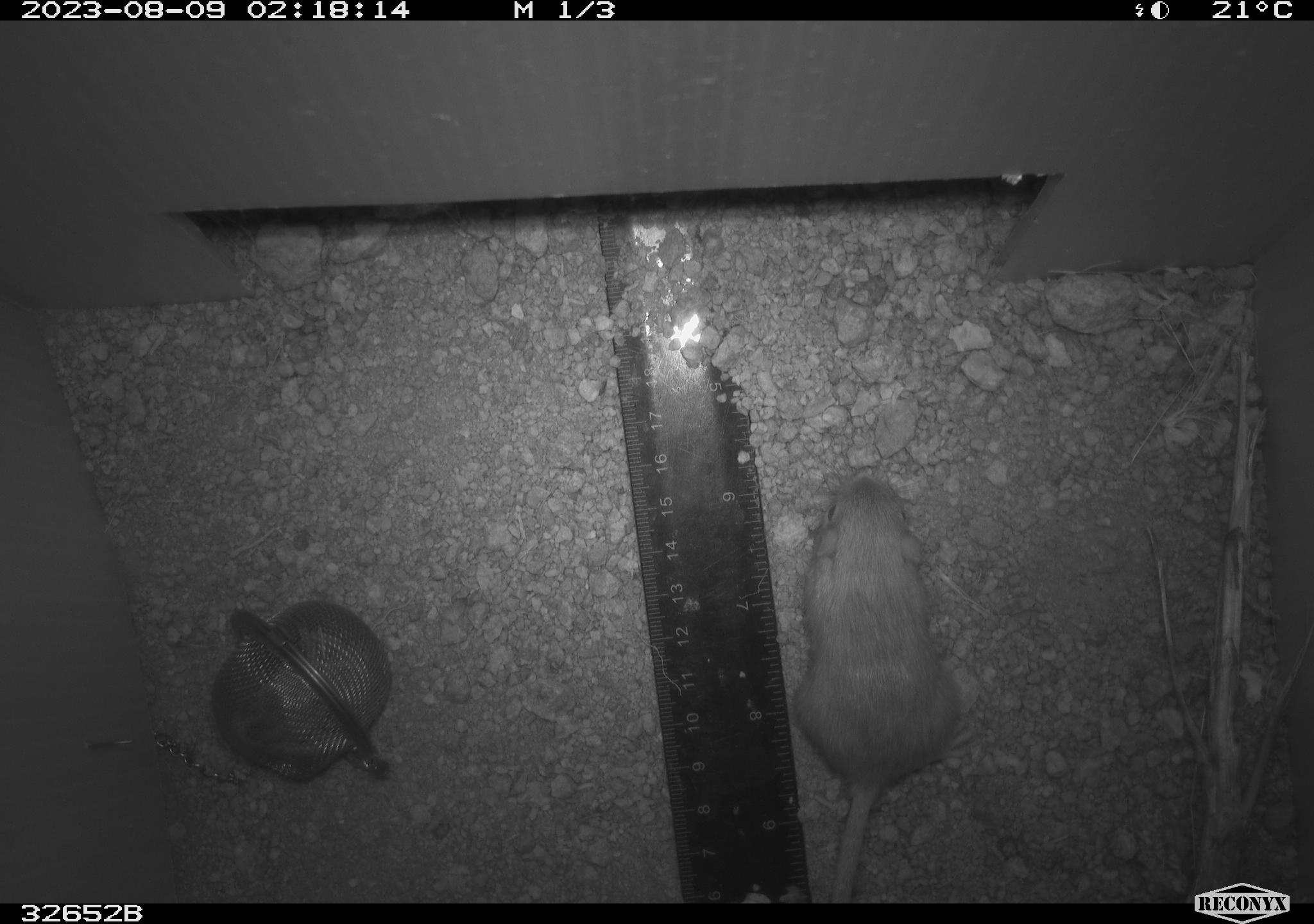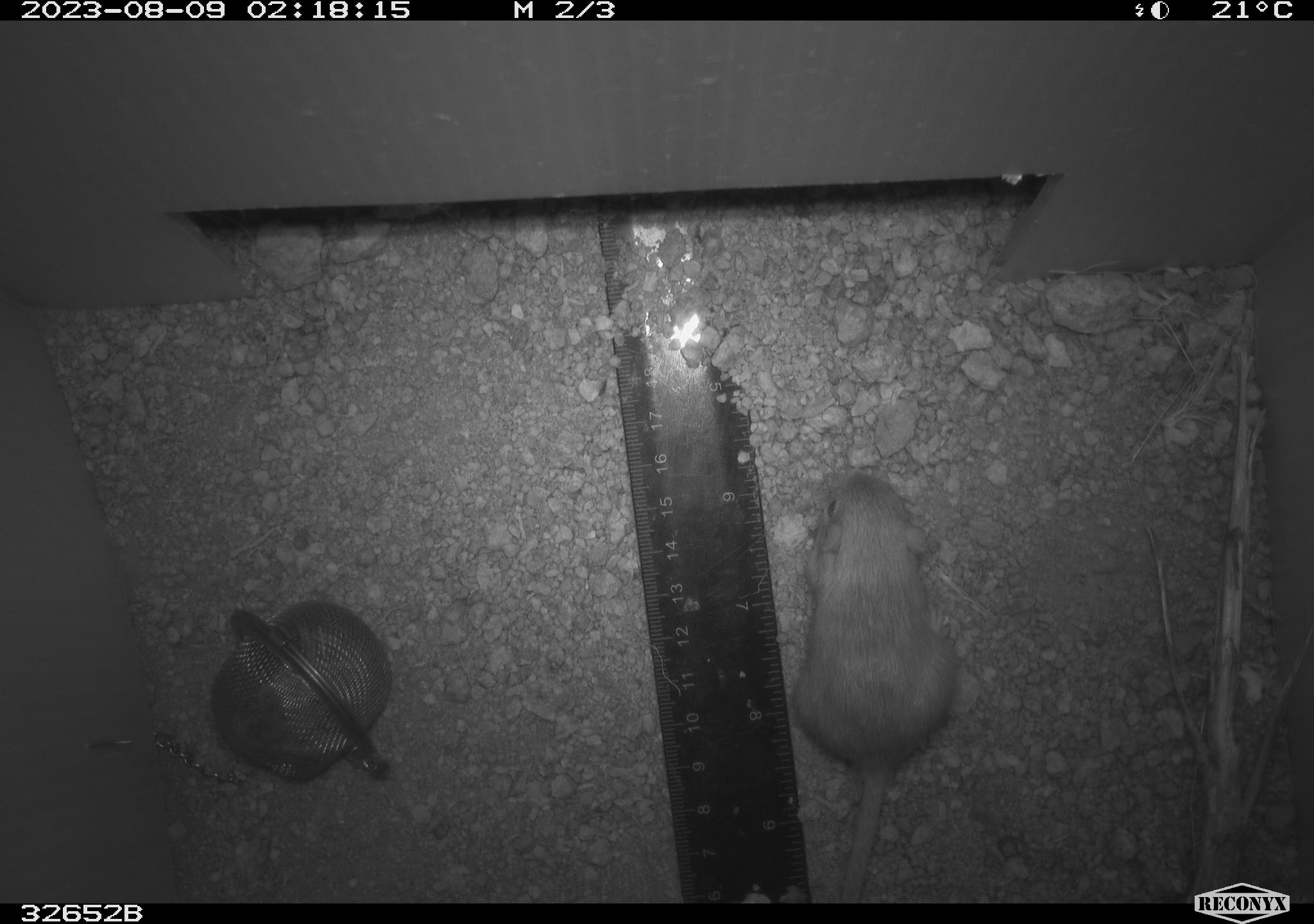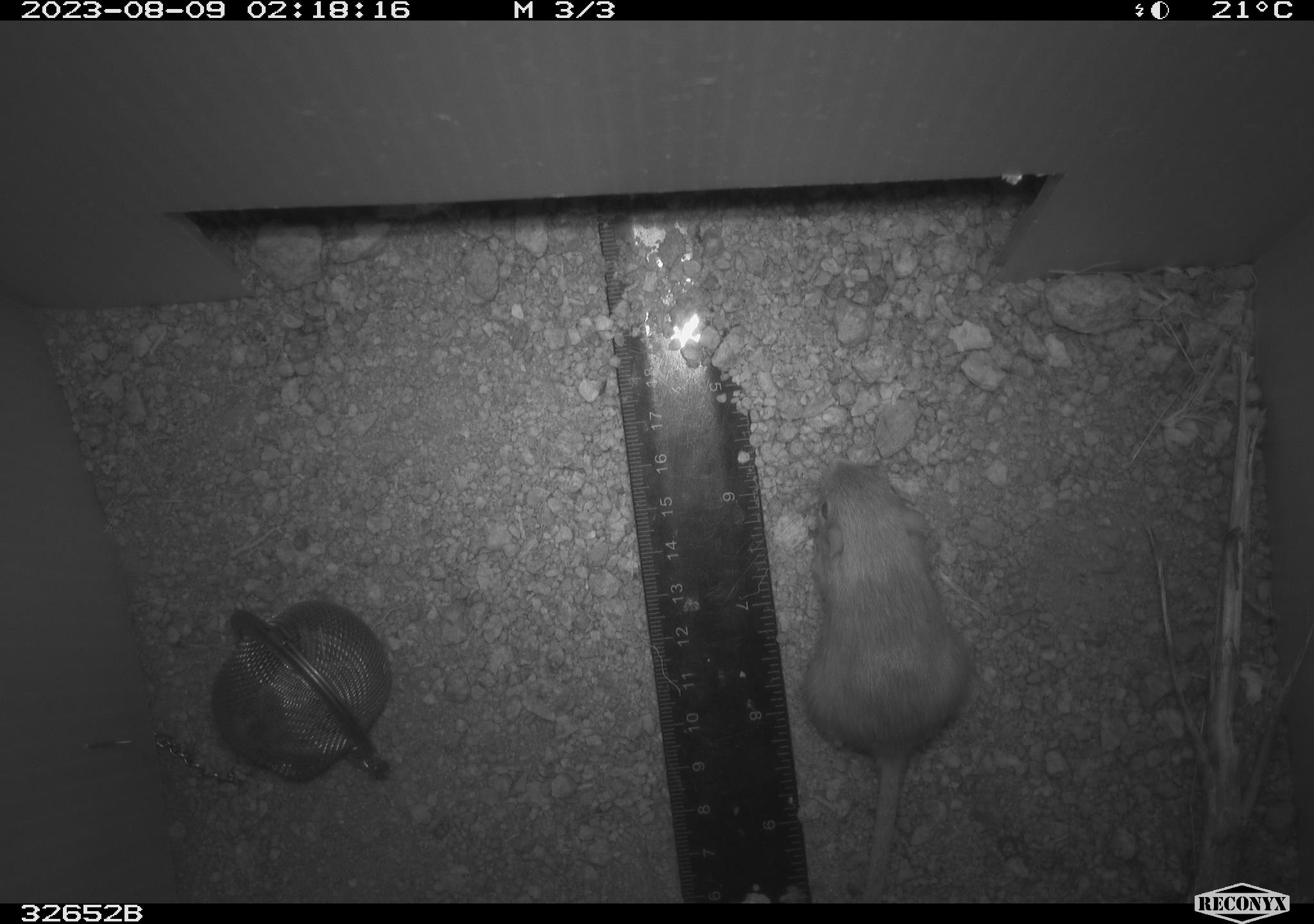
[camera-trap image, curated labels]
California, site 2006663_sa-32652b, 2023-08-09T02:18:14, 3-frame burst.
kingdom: Animalia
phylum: Chordata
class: Mammalia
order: Rodentia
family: Heteromyidae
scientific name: Heteromyidae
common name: kangaroo rats and pocket mice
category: heteromyidae family